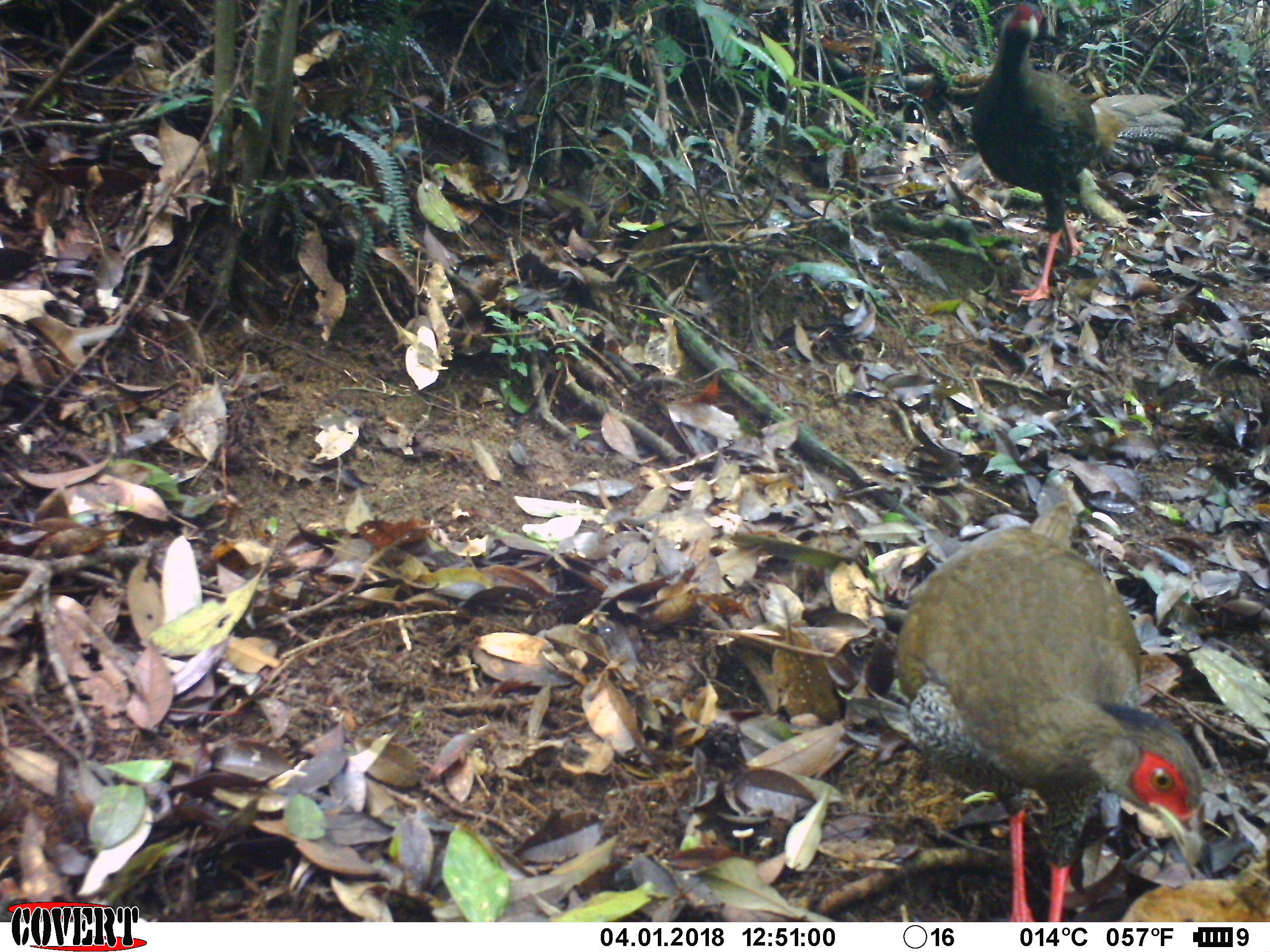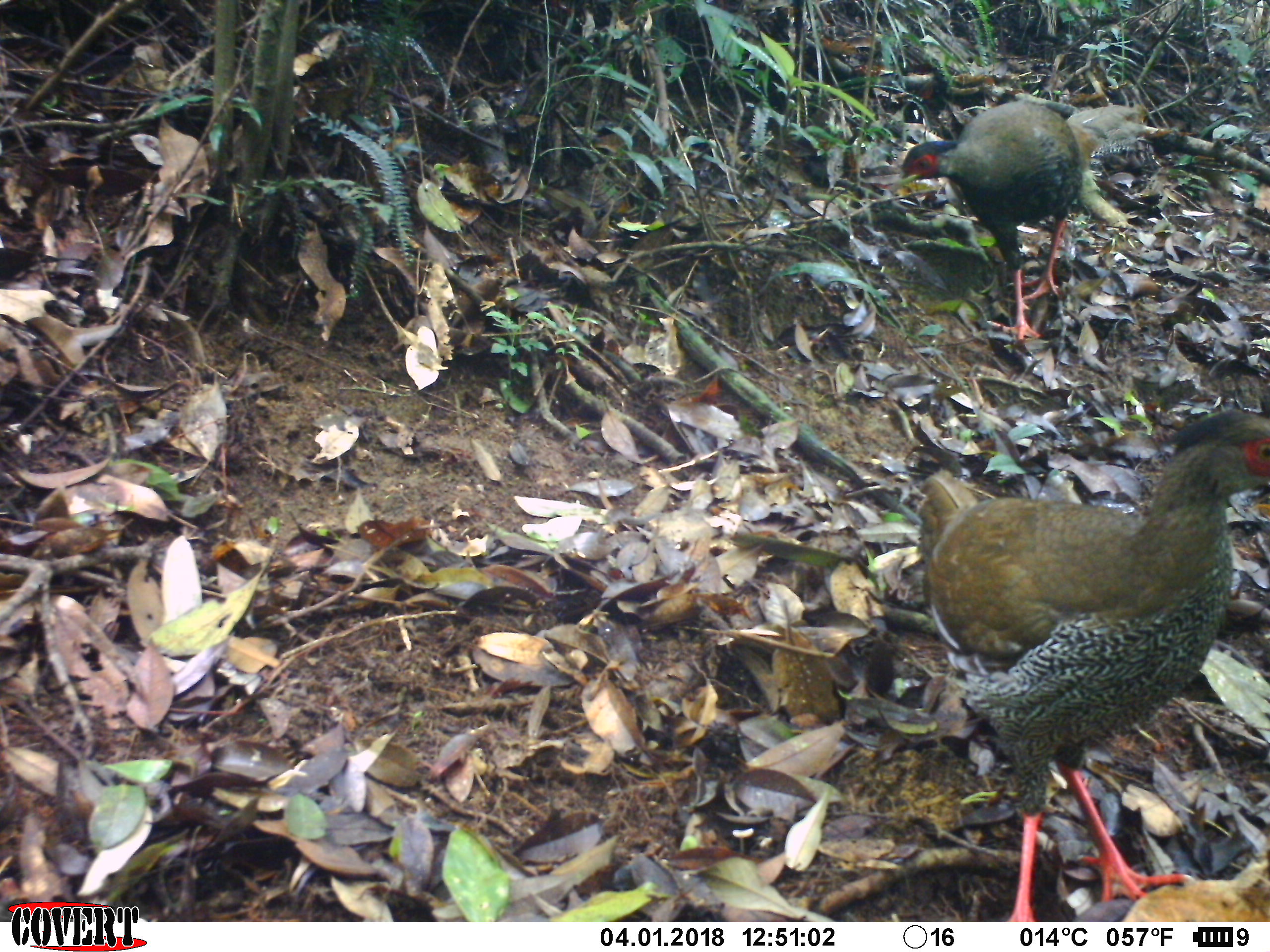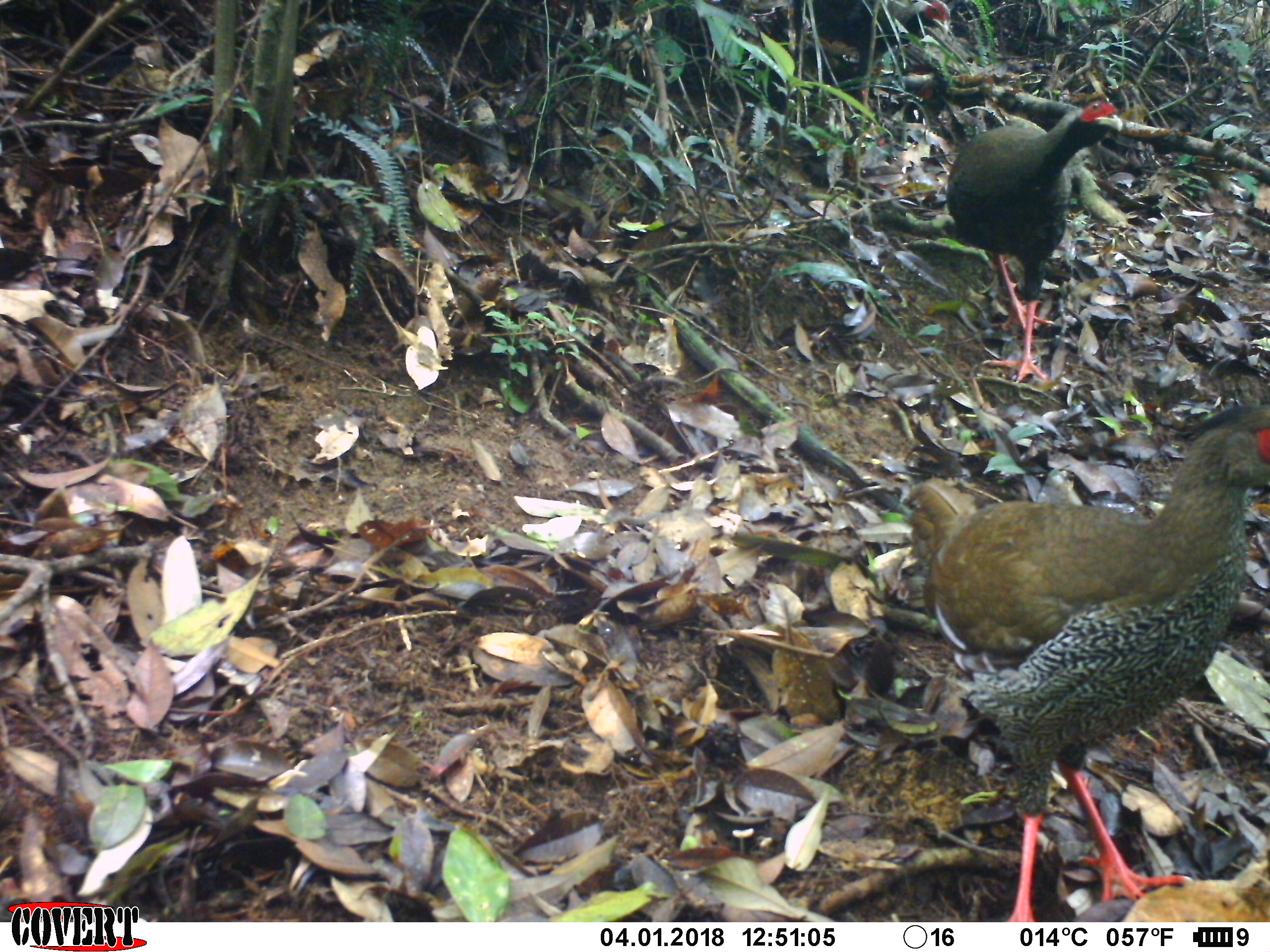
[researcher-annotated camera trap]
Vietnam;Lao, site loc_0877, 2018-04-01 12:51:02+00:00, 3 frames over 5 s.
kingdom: Animalia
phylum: Chordata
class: Aves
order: Galliformes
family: Phasianidae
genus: Lophura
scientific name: Lophura nycthemera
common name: silver pheasant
Silver pheasant (Lophura nycthemera). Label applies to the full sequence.